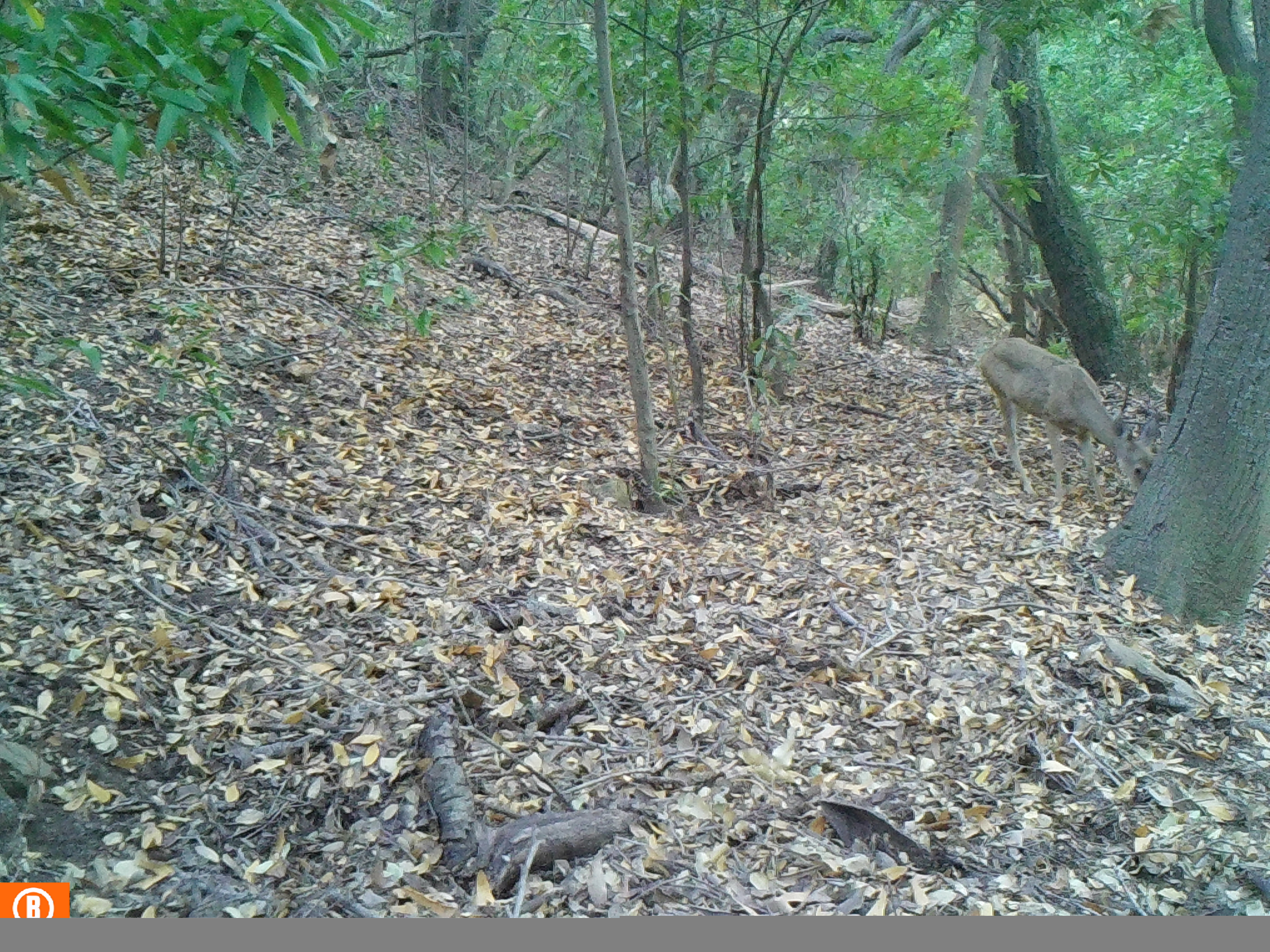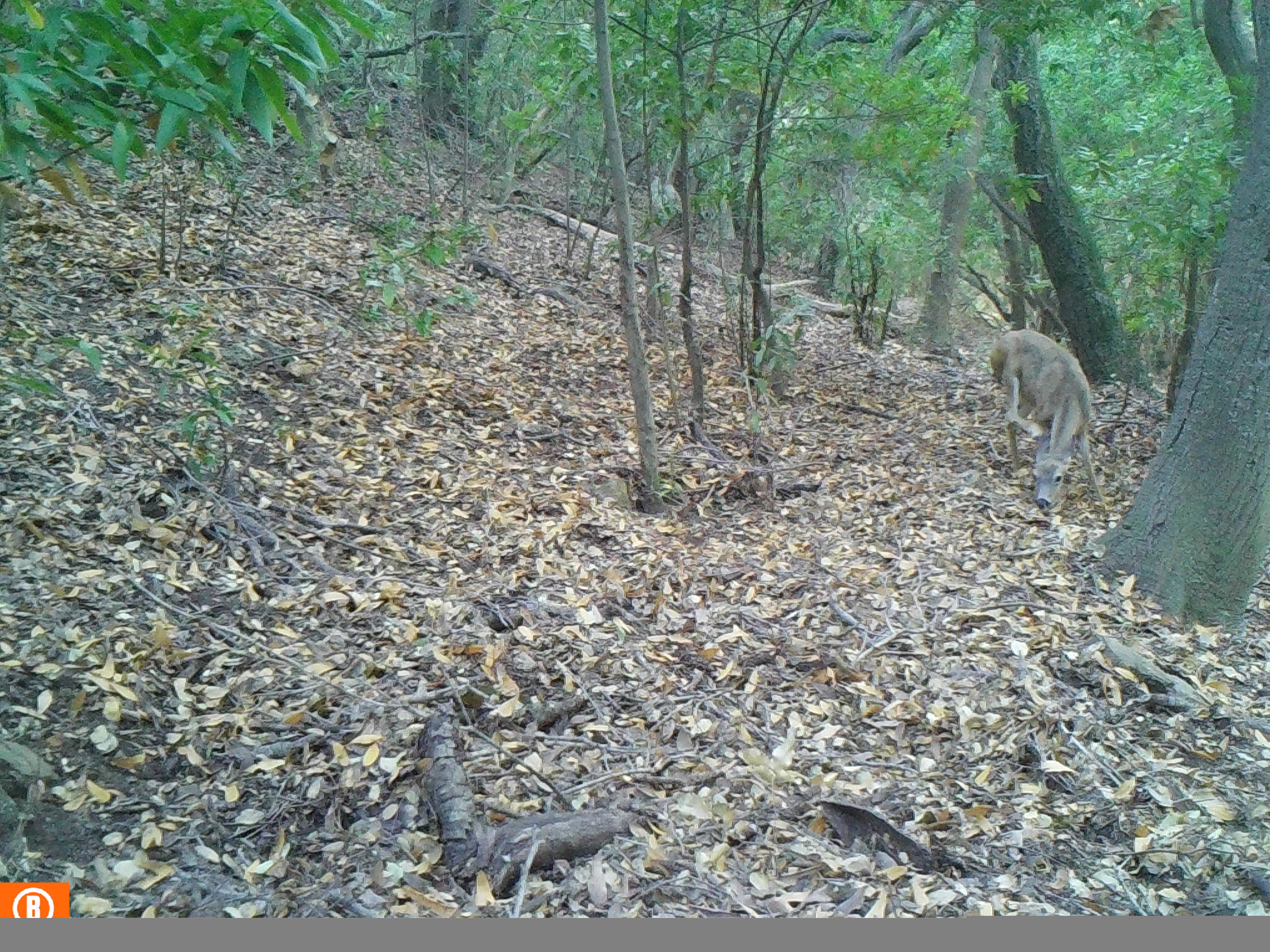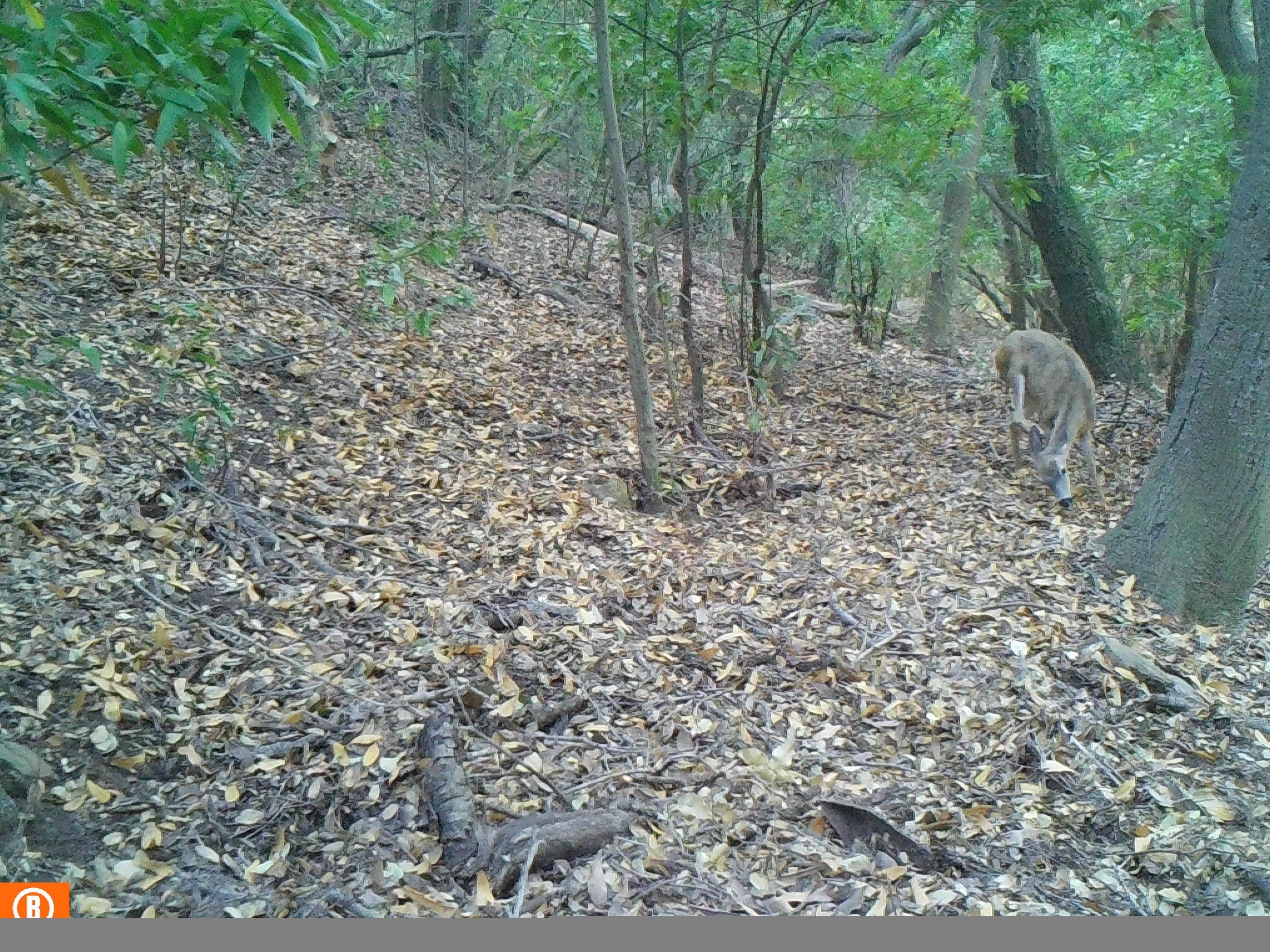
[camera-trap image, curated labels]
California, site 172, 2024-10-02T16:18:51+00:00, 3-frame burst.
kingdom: Animalia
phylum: Chordata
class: Mammalia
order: Artiodactyla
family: Cervidae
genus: Odocoileus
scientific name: Odocoileus hemionus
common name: mule deer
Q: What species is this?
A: Mule deer (Odocoileus hemionus).